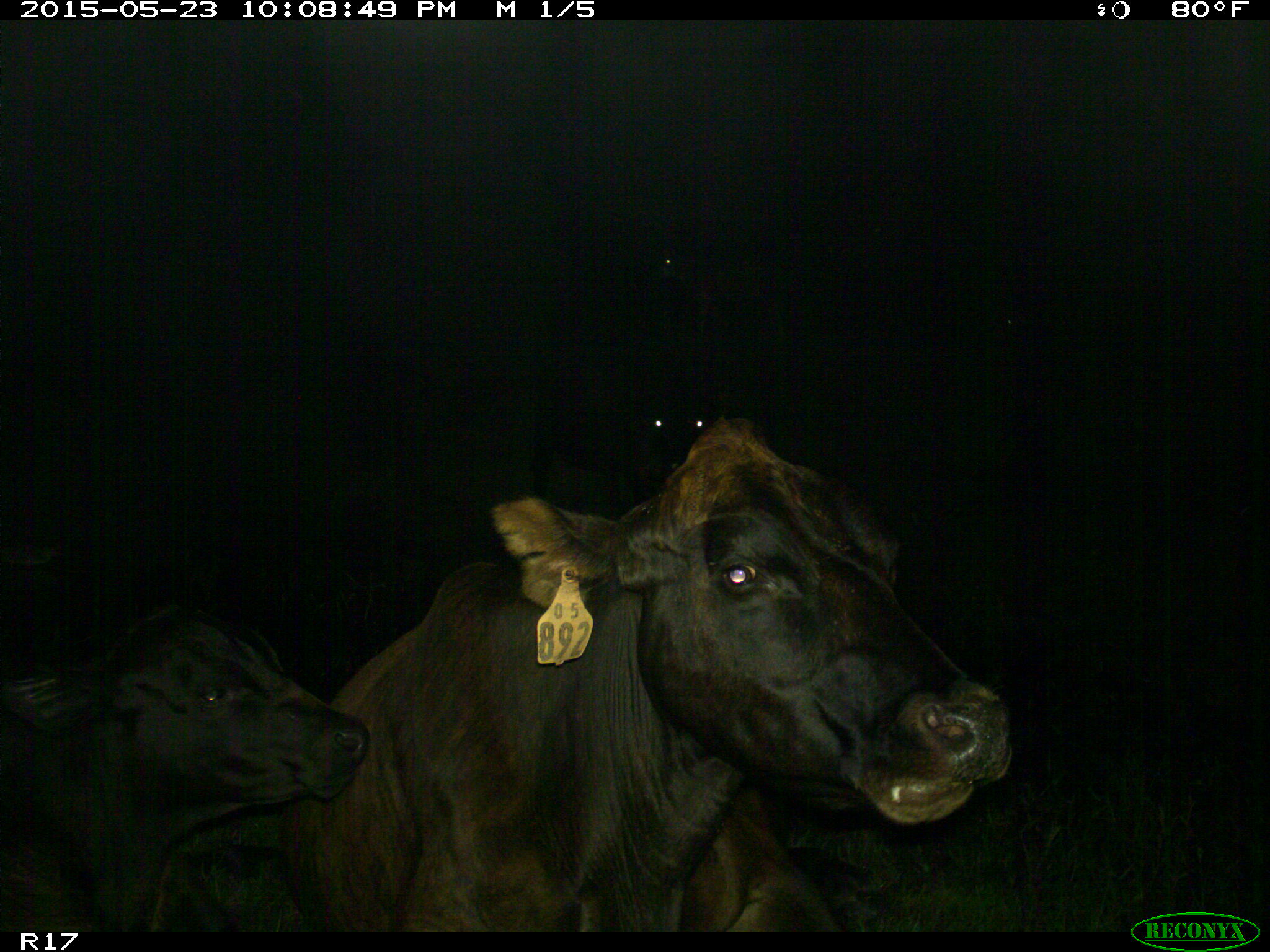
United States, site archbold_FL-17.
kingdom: Animalia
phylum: Chordata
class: Mammalia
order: Artiodactyla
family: Bovidae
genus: Bos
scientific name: Bos taurus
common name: domestic cow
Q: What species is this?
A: Bos taurus (domestic cow).